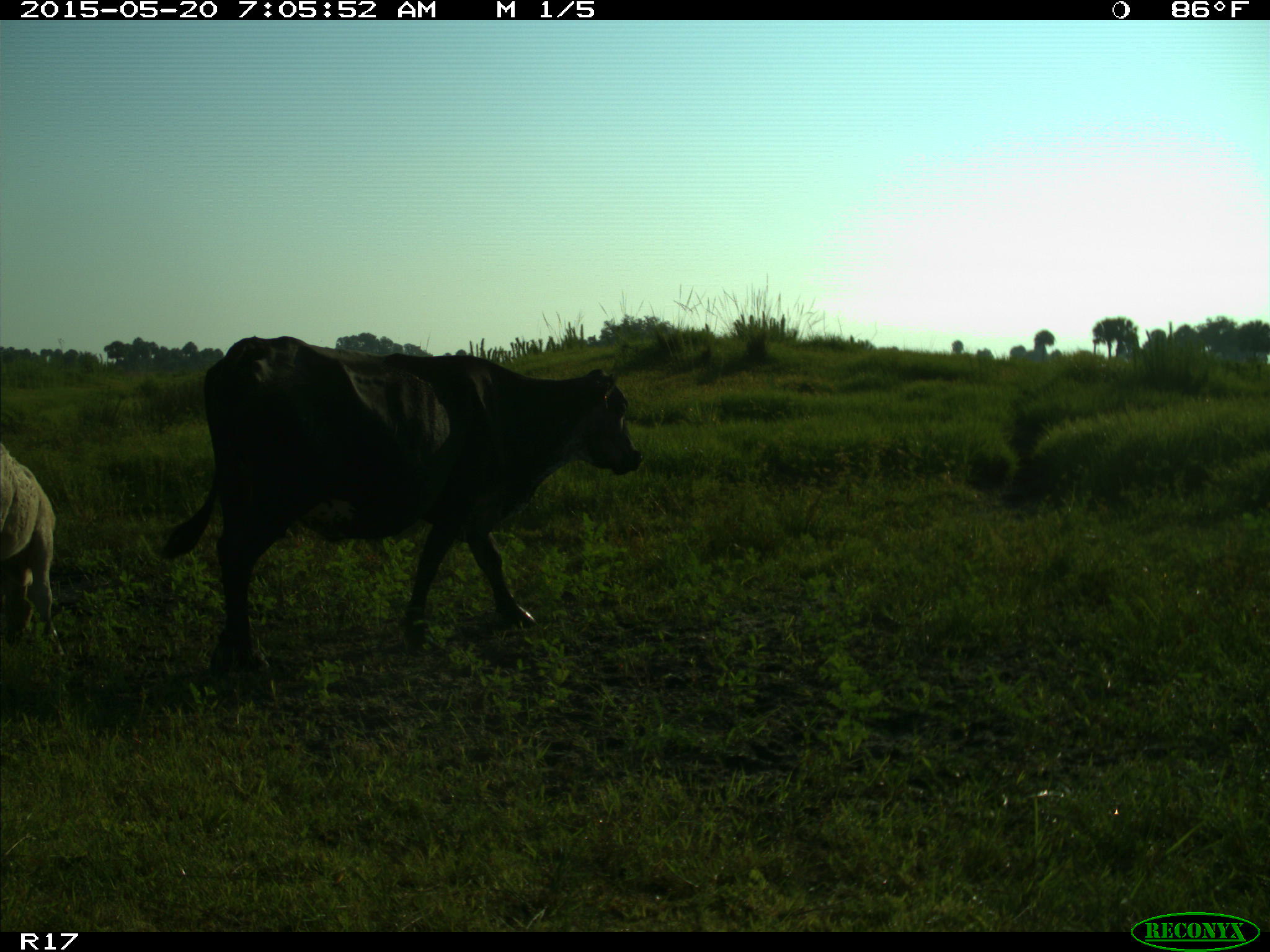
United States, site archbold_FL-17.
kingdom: Animalia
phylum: Chordata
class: Mammalia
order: Artiodactyla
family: Bovidae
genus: Bos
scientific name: Bos taurus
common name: domestic cow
Bos taurus (domestic cow).